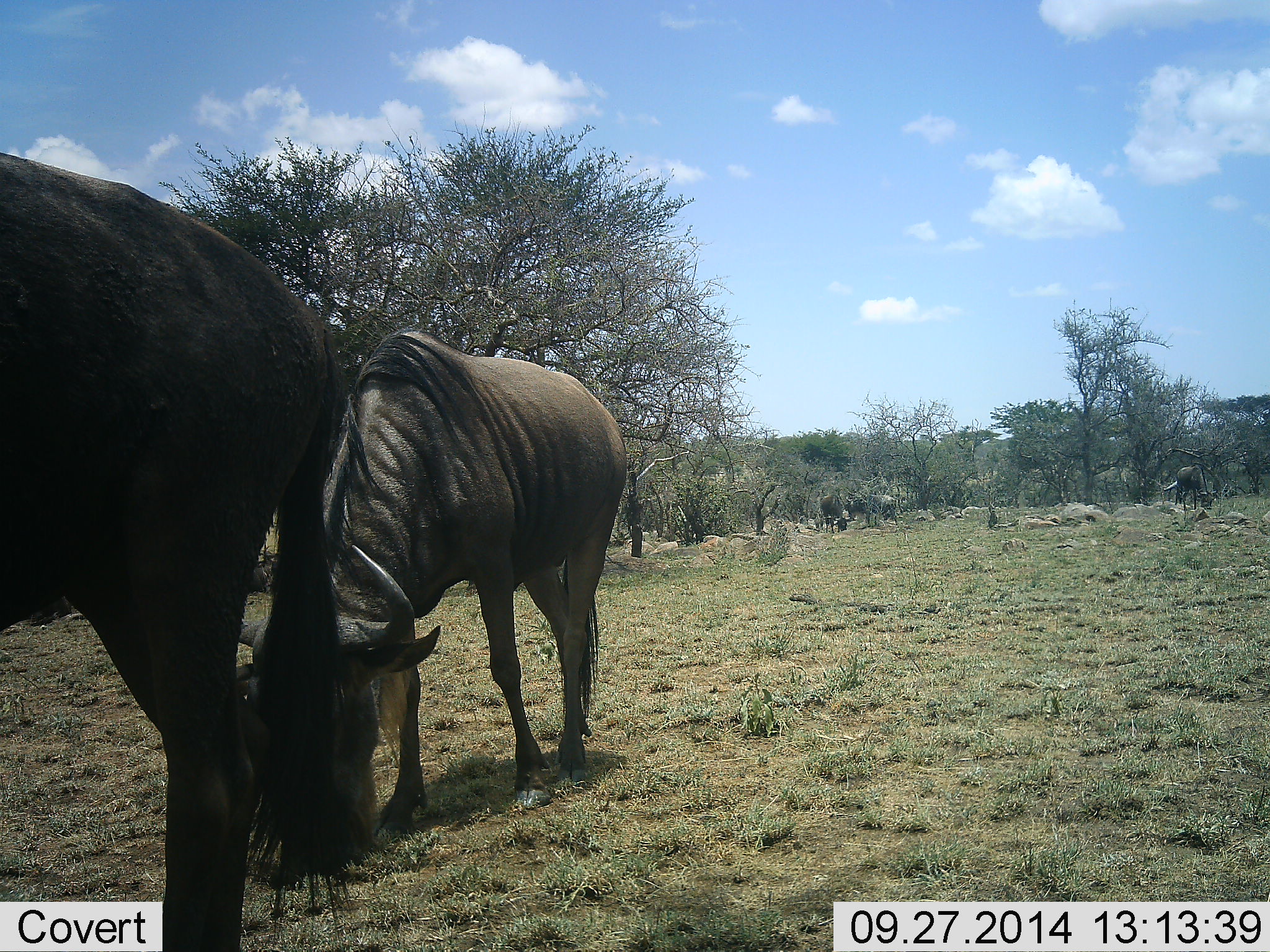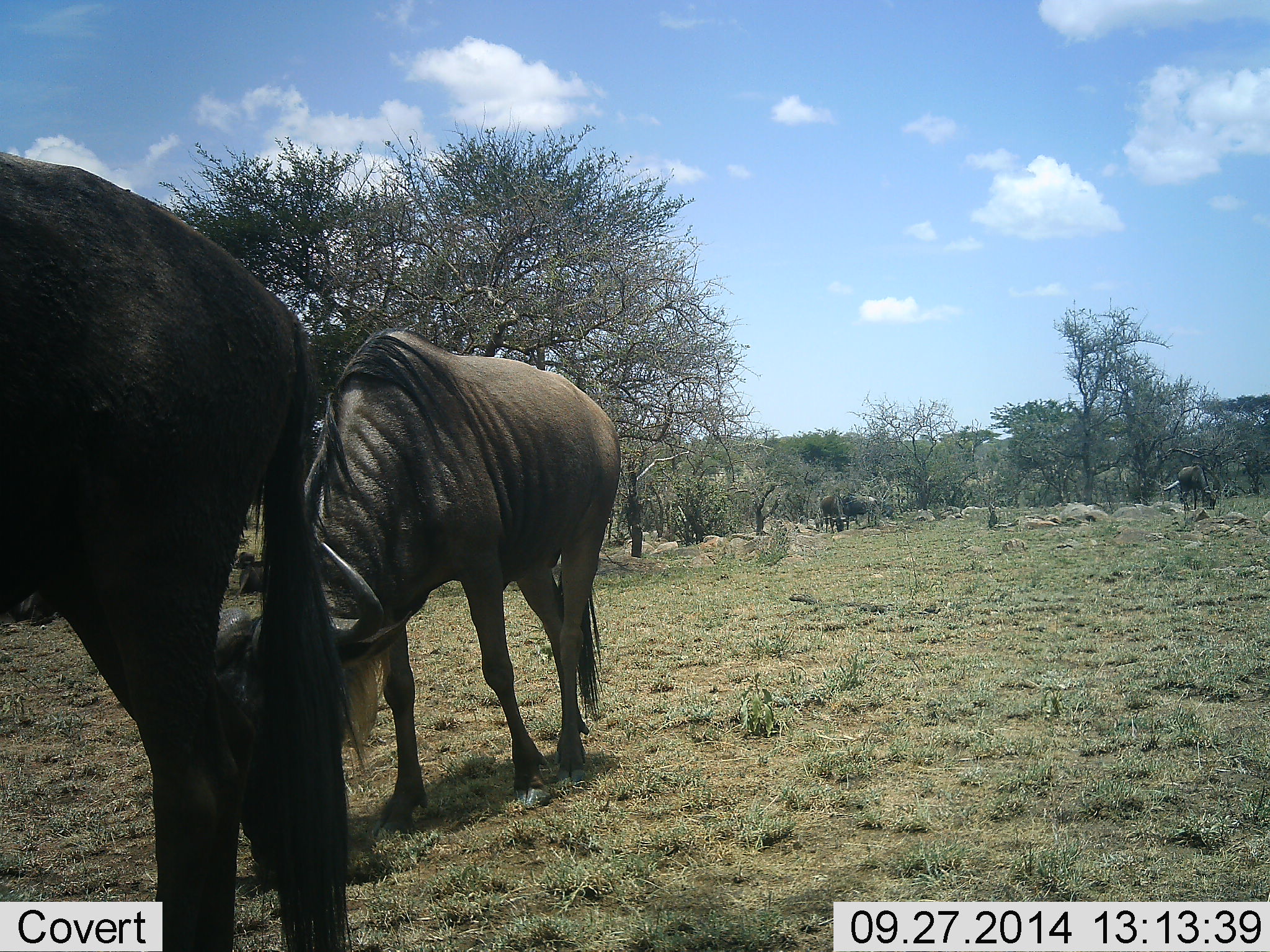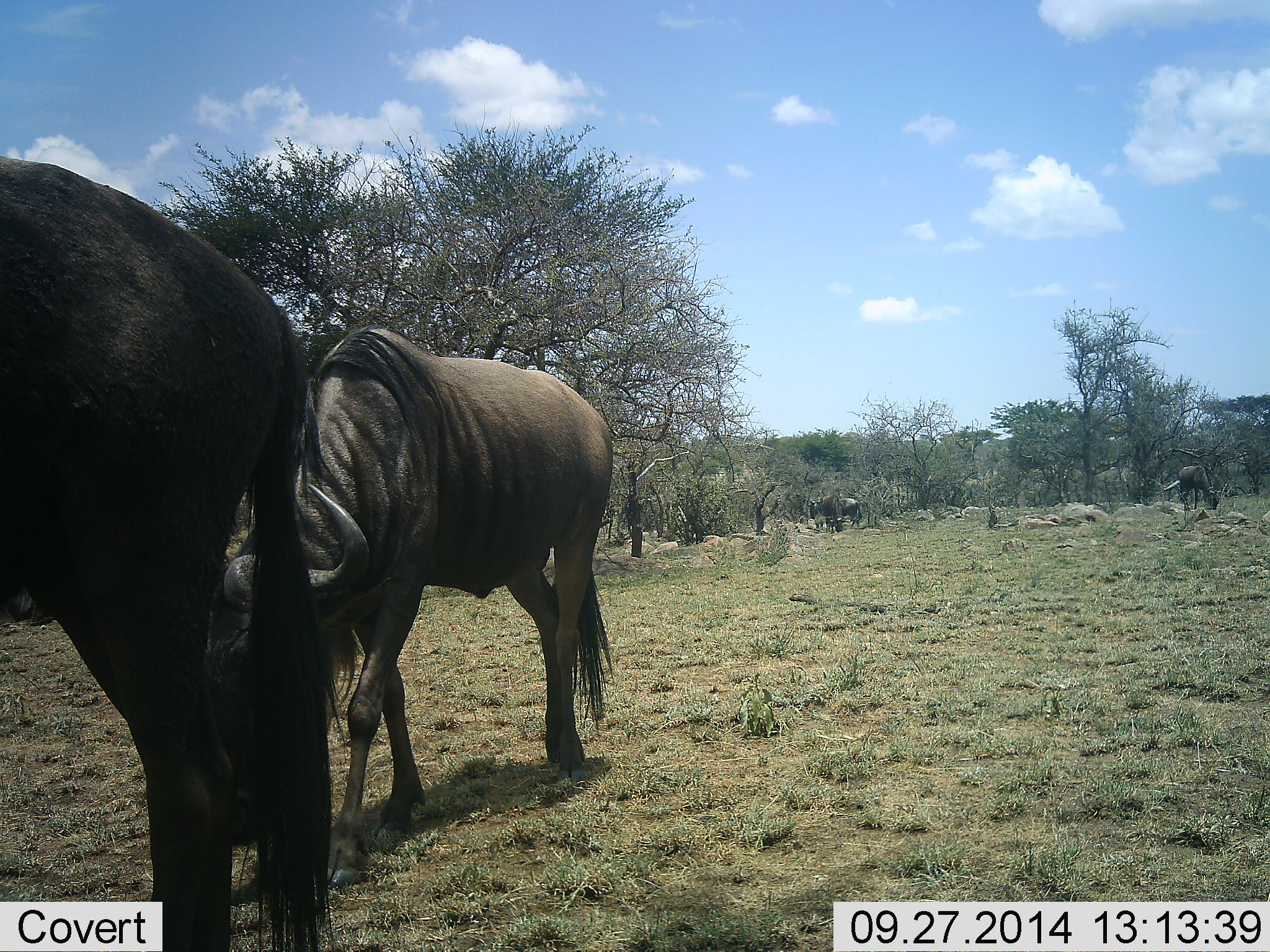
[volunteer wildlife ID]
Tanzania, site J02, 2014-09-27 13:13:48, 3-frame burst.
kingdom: Animalia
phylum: Chordata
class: Mammalia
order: Artiodactyla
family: Bovidae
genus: Connochaetes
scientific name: Connochaetes taurinus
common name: blue wildebeest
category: wildebeest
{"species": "wildebeest (blue wildebeest) (Connochaetes taurinus)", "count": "5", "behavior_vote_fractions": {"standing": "40%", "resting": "0%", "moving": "50%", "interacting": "0%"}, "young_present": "0%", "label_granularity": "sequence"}